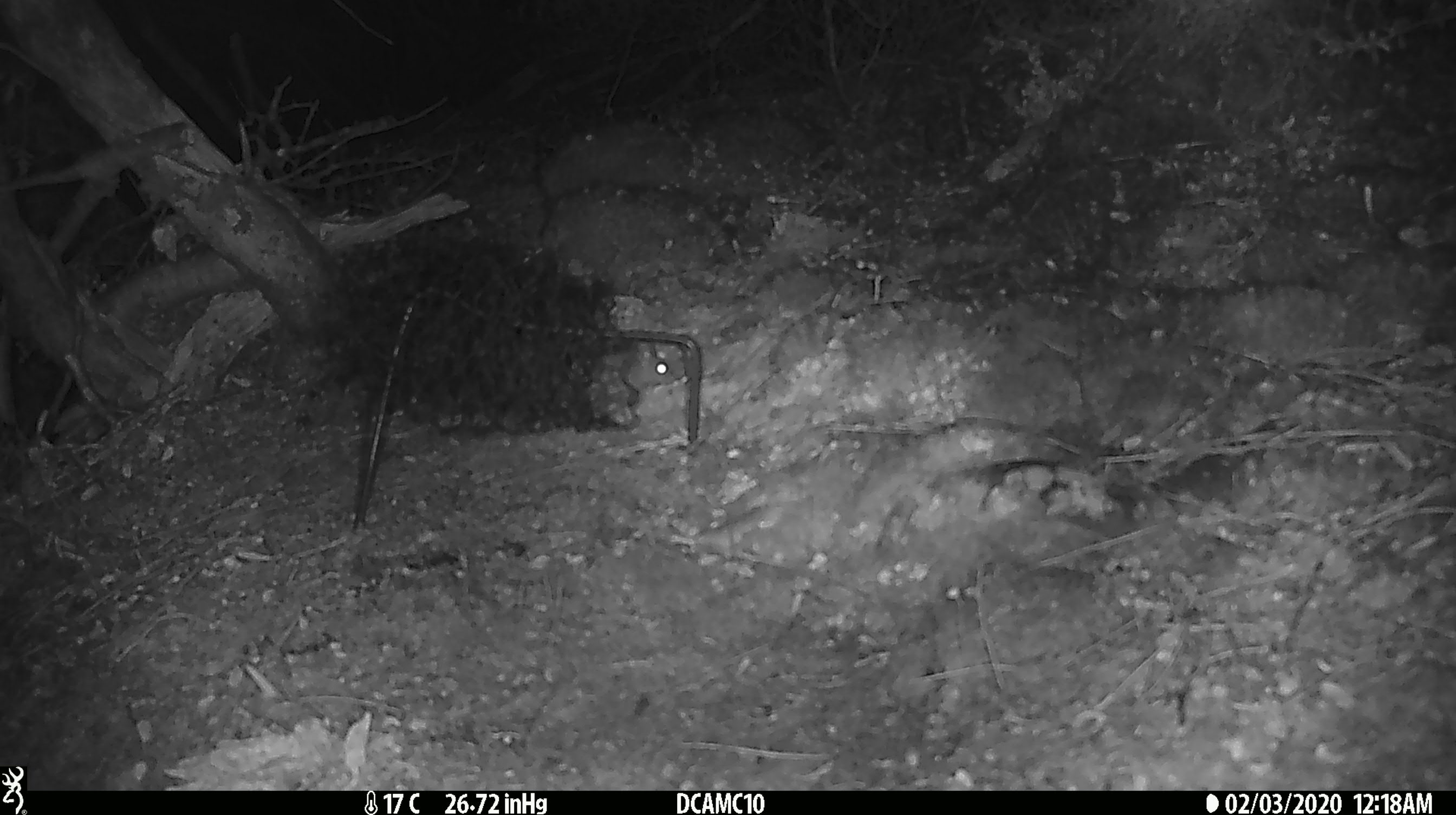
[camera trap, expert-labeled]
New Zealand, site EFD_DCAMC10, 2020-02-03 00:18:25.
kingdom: Animalia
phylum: Chordata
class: Mammalia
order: Rodentia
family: Muridae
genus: Mus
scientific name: Mus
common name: mouse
Mouse (Mus).